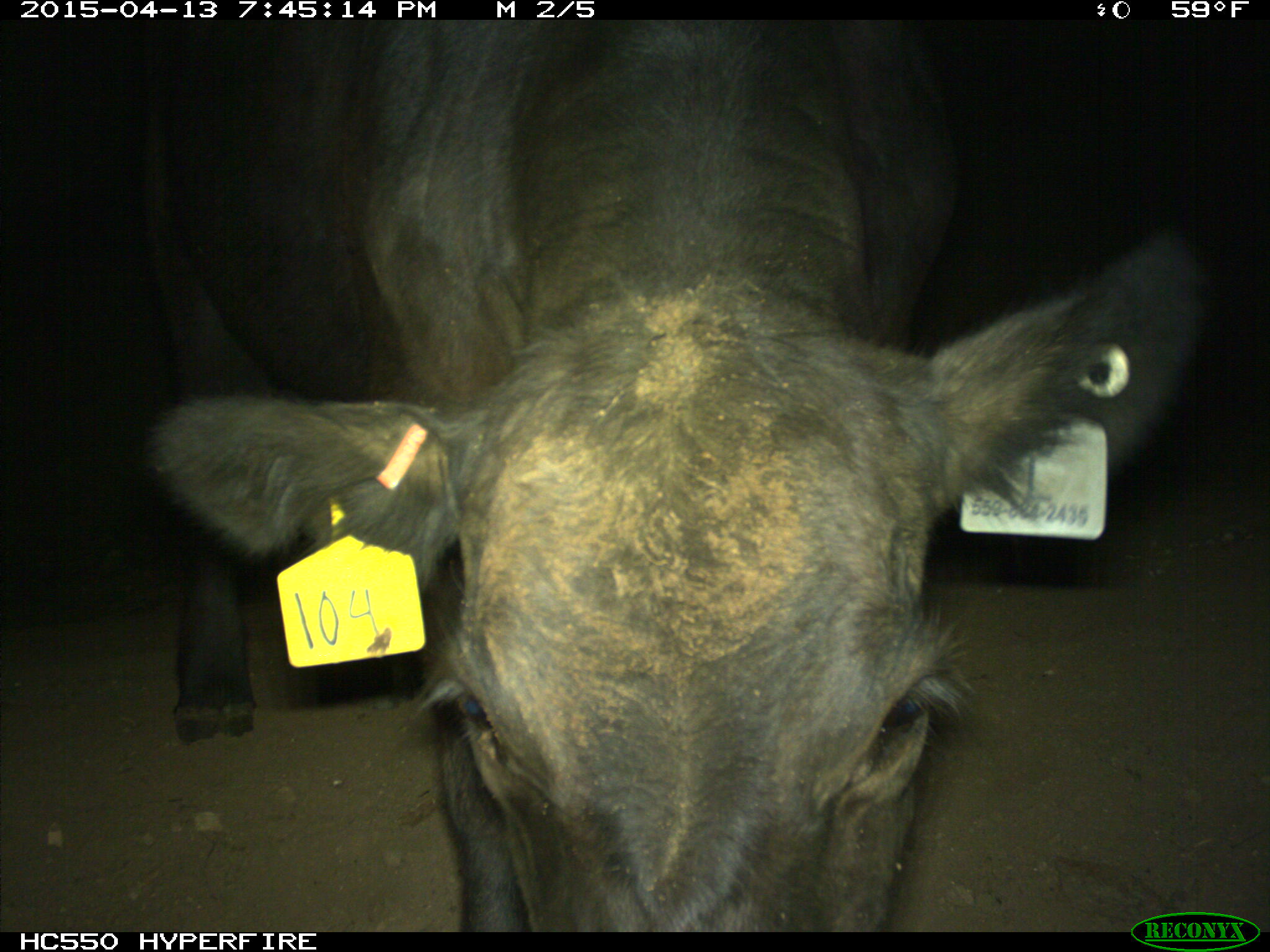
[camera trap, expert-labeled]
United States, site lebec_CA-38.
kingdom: Animalia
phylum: Chordata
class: Mammalia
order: Artiodactyla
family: Bovidae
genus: Bos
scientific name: Bos taurus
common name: domestic cow